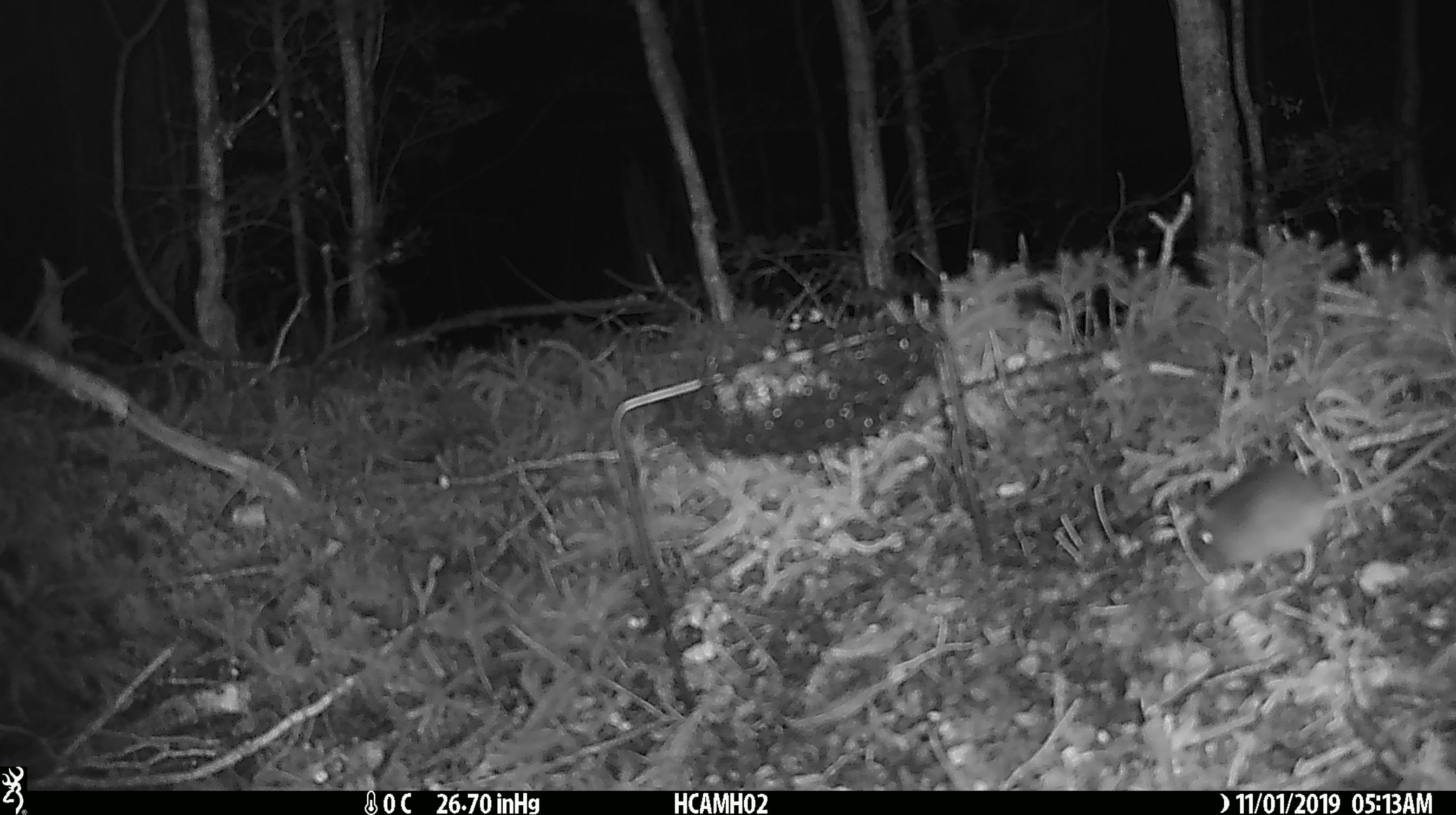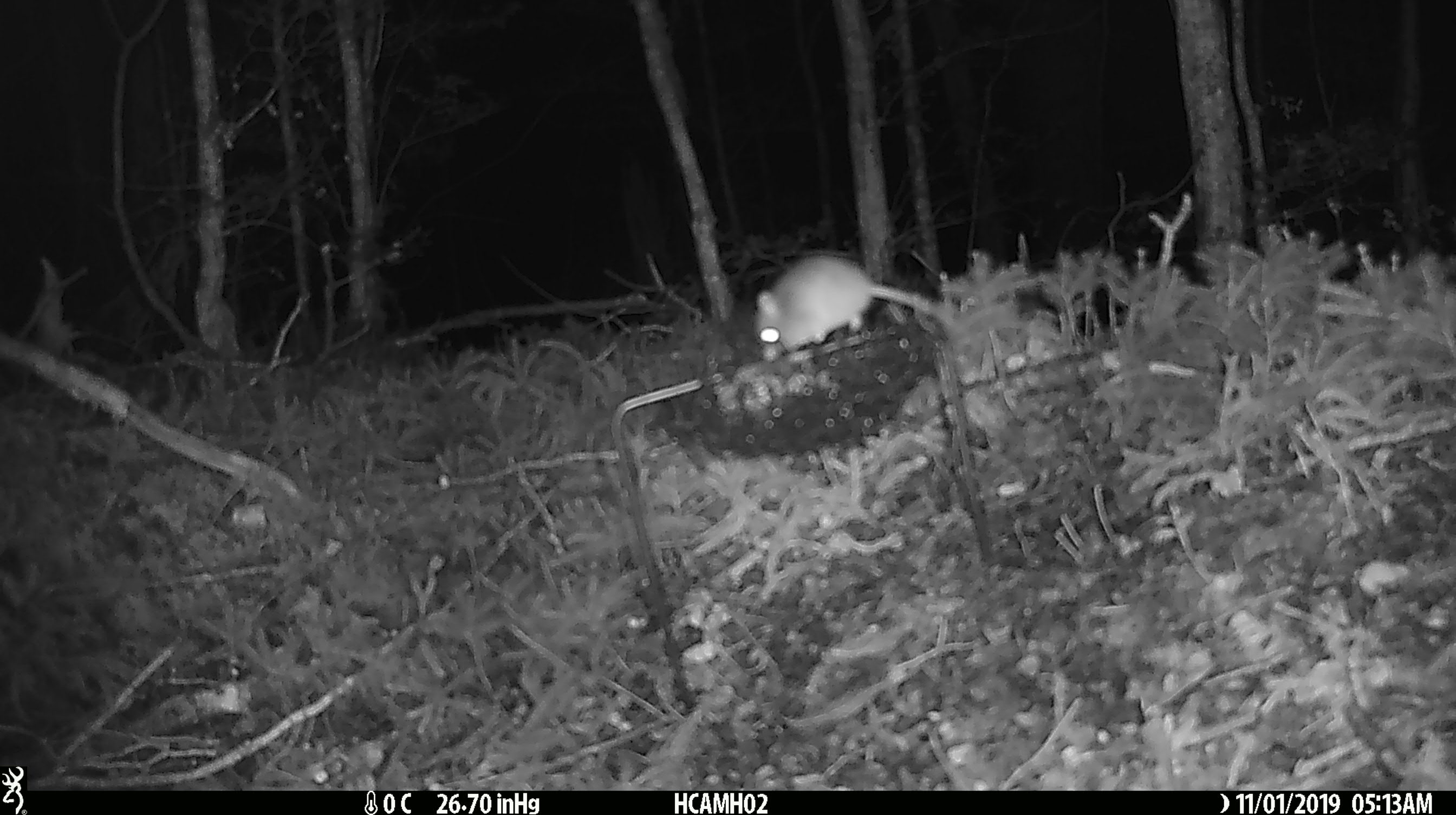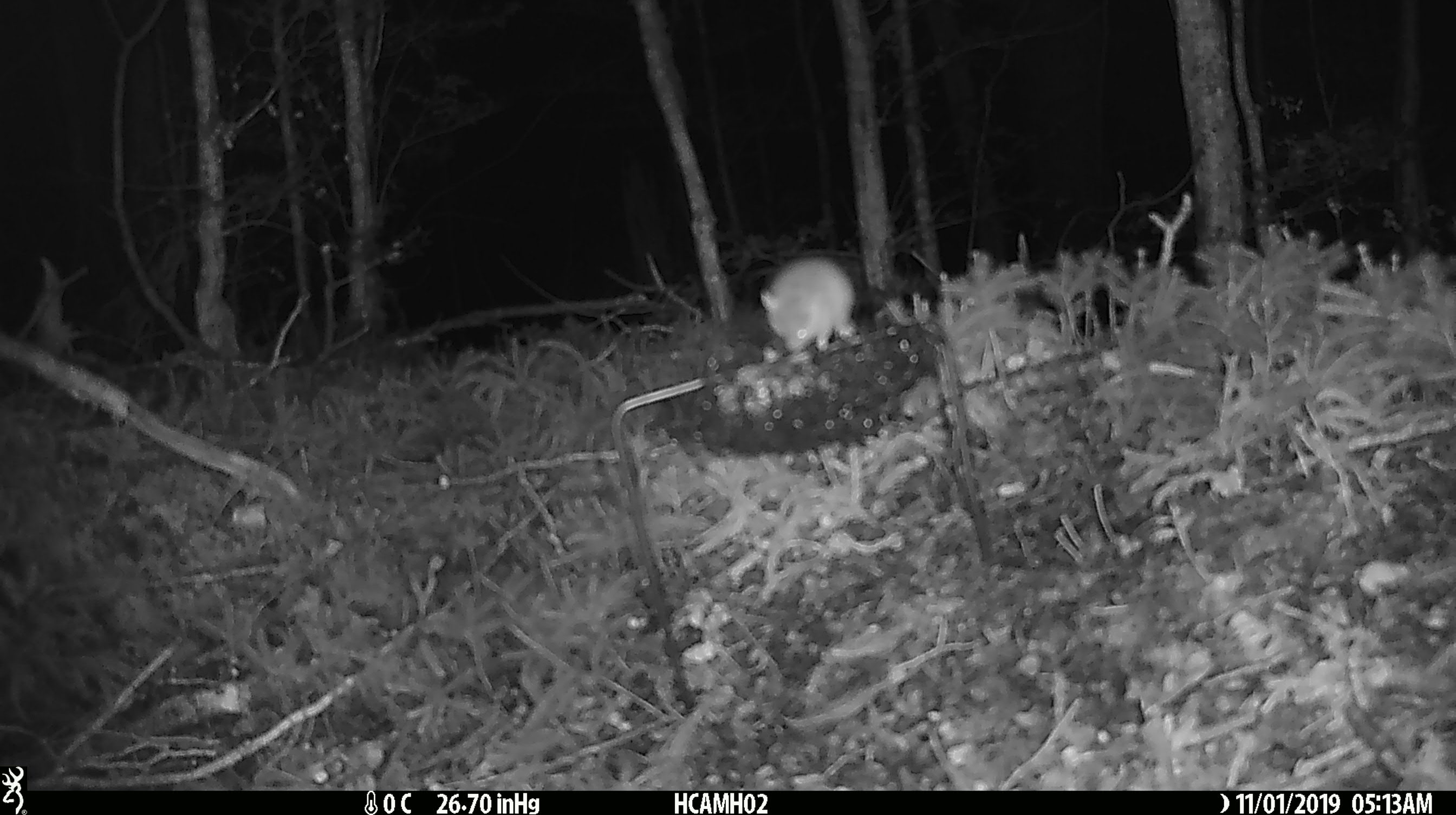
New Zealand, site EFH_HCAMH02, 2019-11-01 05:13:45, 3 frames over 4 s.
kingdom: Animalia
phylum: Chordata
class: Mammalia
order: Rodentia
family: Muridae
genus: Mus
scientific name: Mus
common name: mouse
Mouse (Mus).